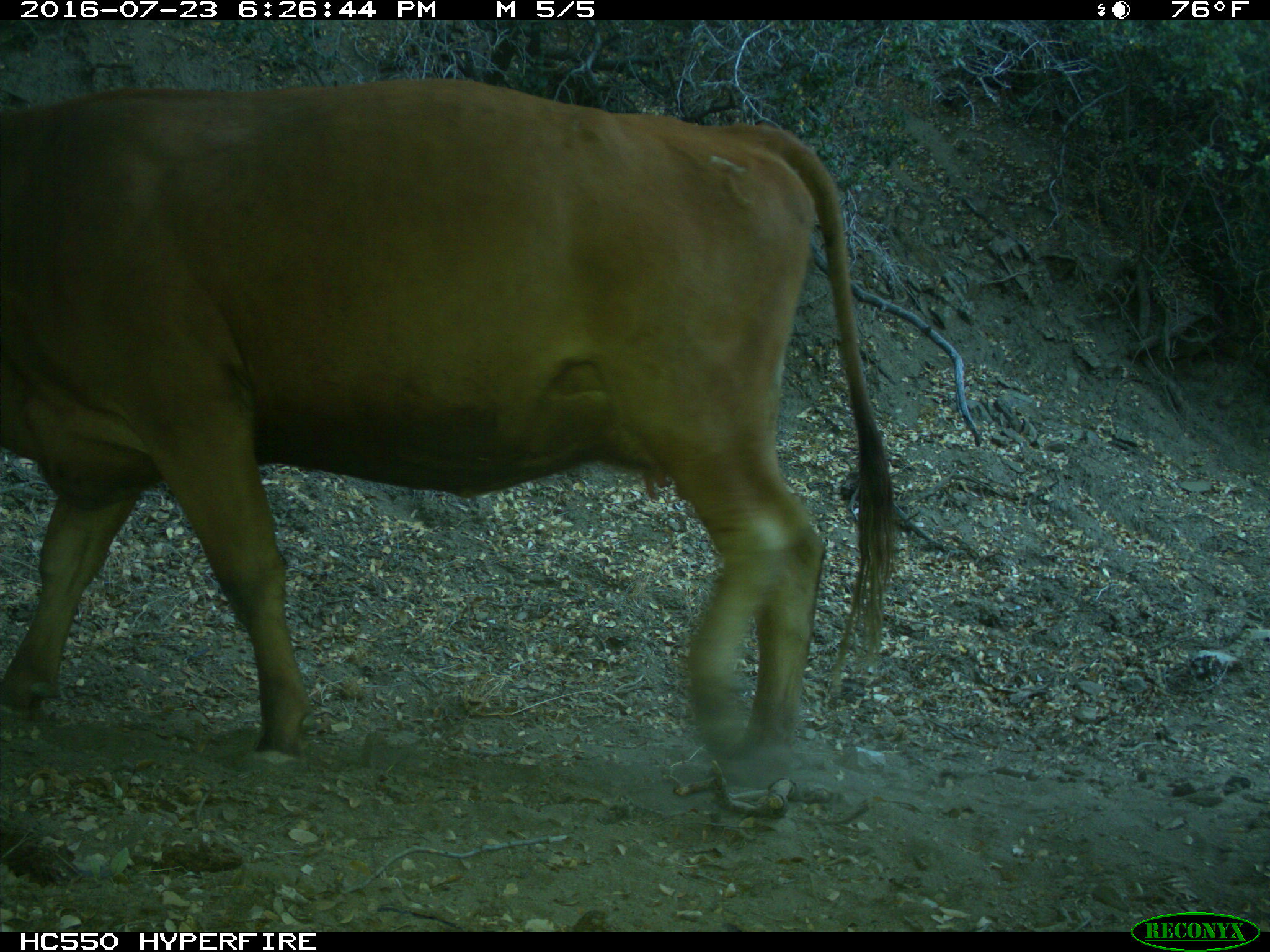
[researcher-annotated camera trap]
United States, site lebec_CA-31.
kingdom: Animalia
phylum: Chordata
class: Mammalia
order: Artiodactyla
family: Bovidae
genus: Bos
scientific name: Bos taurus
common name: domestic cow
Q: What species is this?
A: Bos taurus (domestic cow).